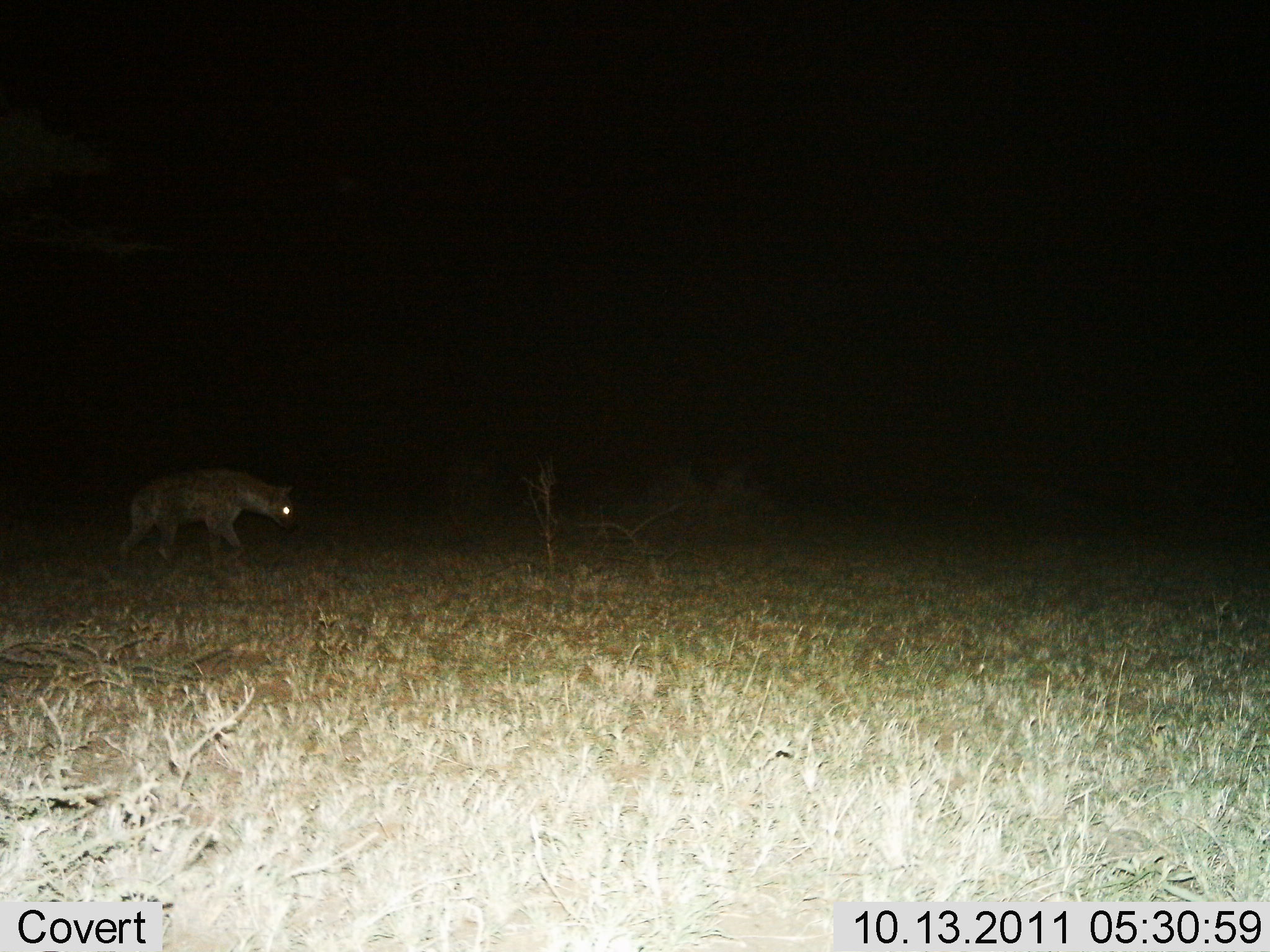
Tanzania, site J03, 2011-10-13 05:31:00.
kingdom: Animalia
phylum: Chordata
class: Mammalia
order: Carnivora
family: Hyaenidae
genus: Crocuta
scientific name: Crocuta crocuta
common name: spotted hyena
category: hyenaspotted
Hyenaspotted (spotted hyena) (Crocuta crocuta), count 1. Behavior (volunteer vote fractions): standing 19%, resting 0%, moving 88%, interacting 0%. Young present (vote fraction): 0%. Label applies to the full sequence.